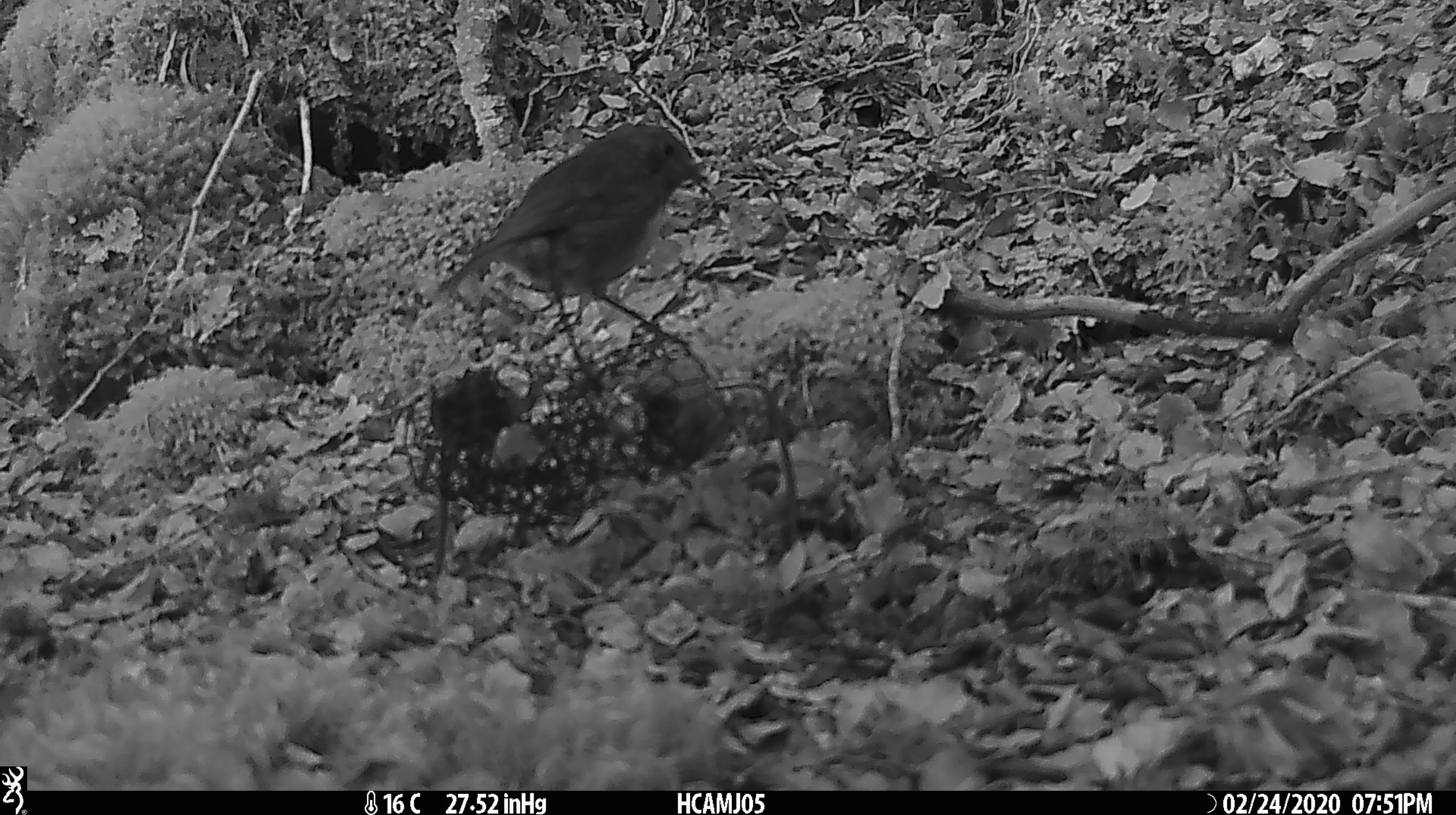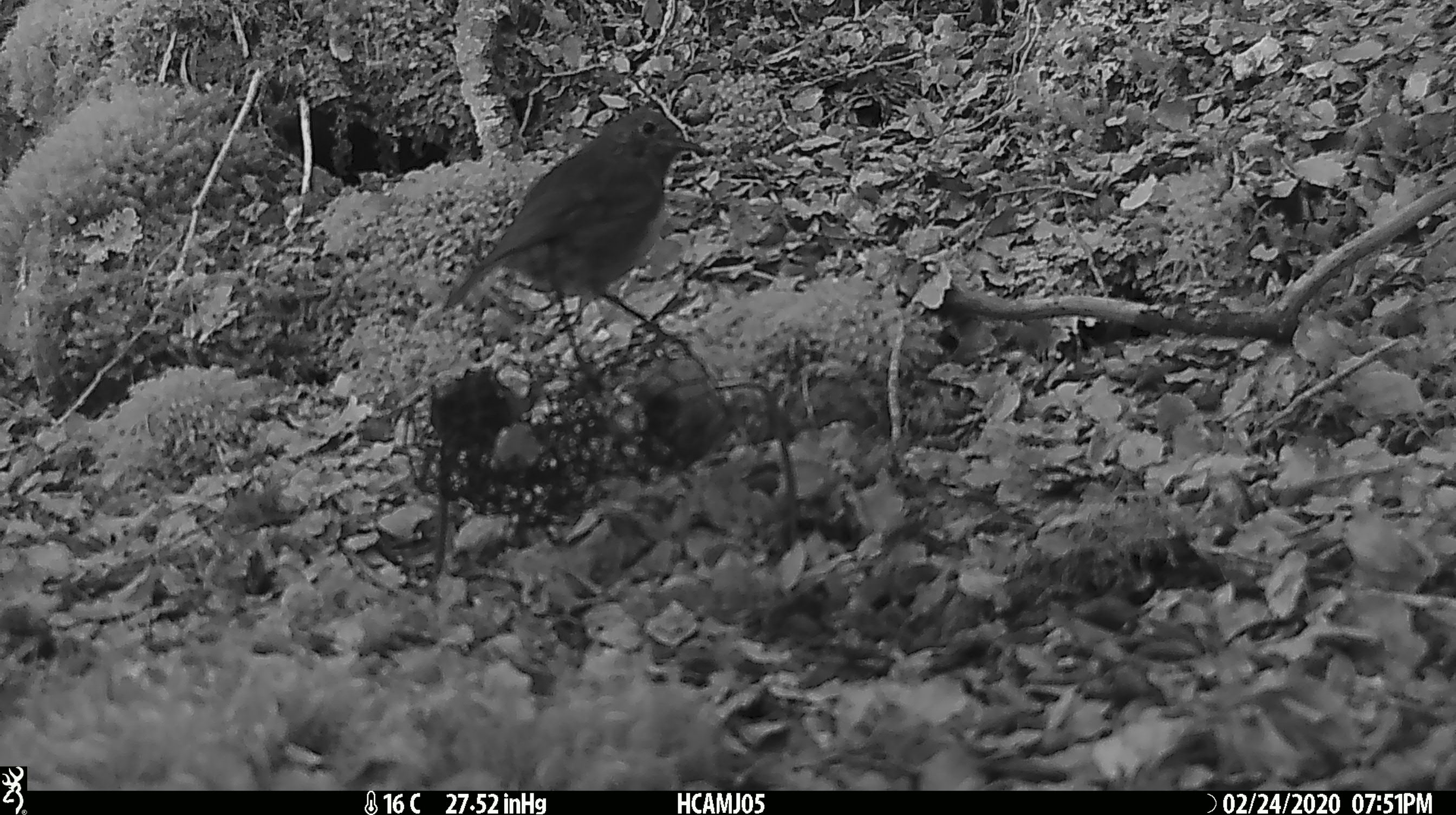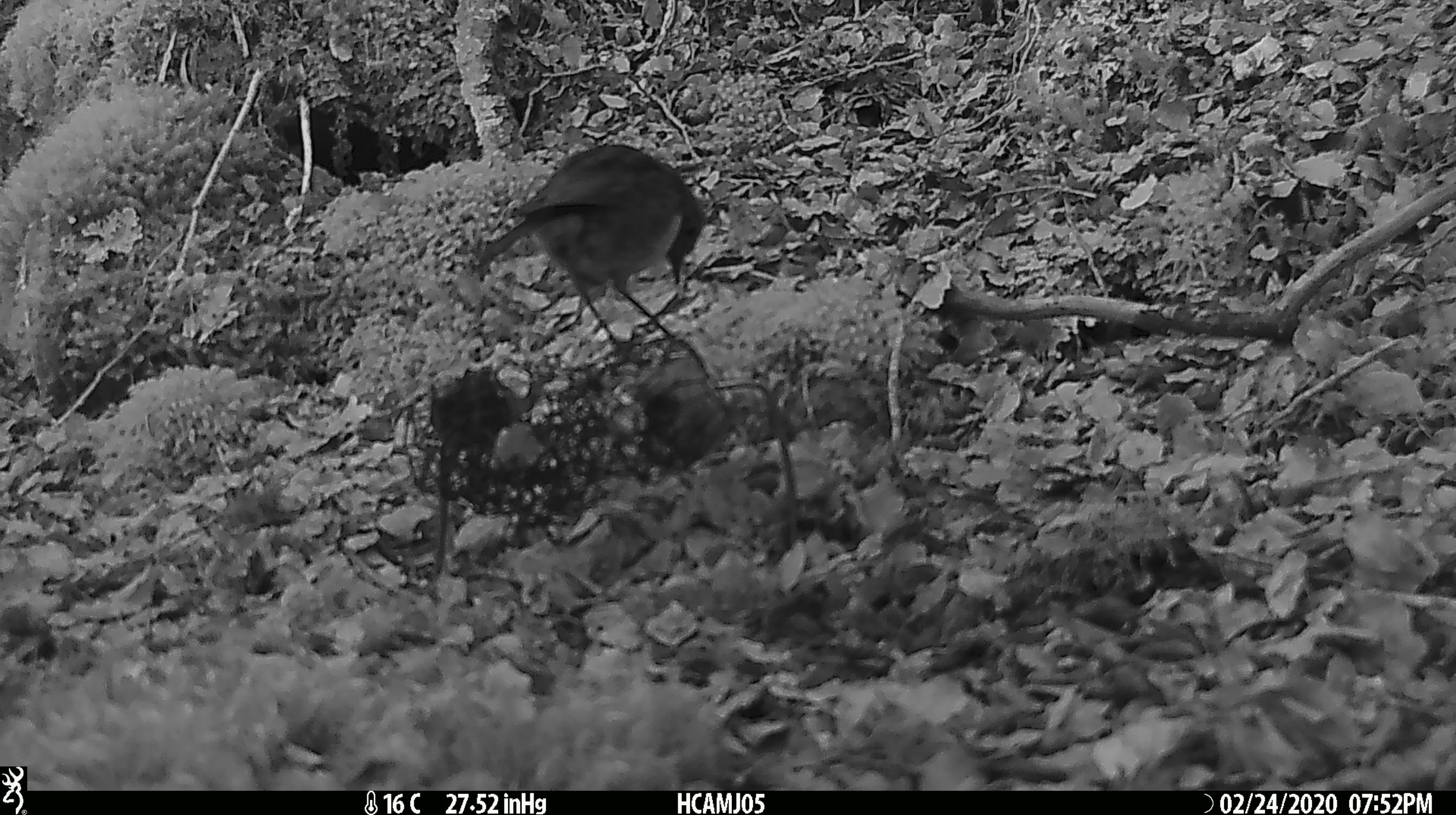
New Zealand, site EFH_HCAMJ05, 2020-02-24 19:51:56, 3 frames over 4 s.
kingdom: Animalia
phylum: Chordata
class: Aves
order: Passeriformes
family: Petroicidae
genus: Petroica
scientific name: Petroica australis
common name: new zealand robin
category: robin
Robin (new zealand robin) (Petroica australis).